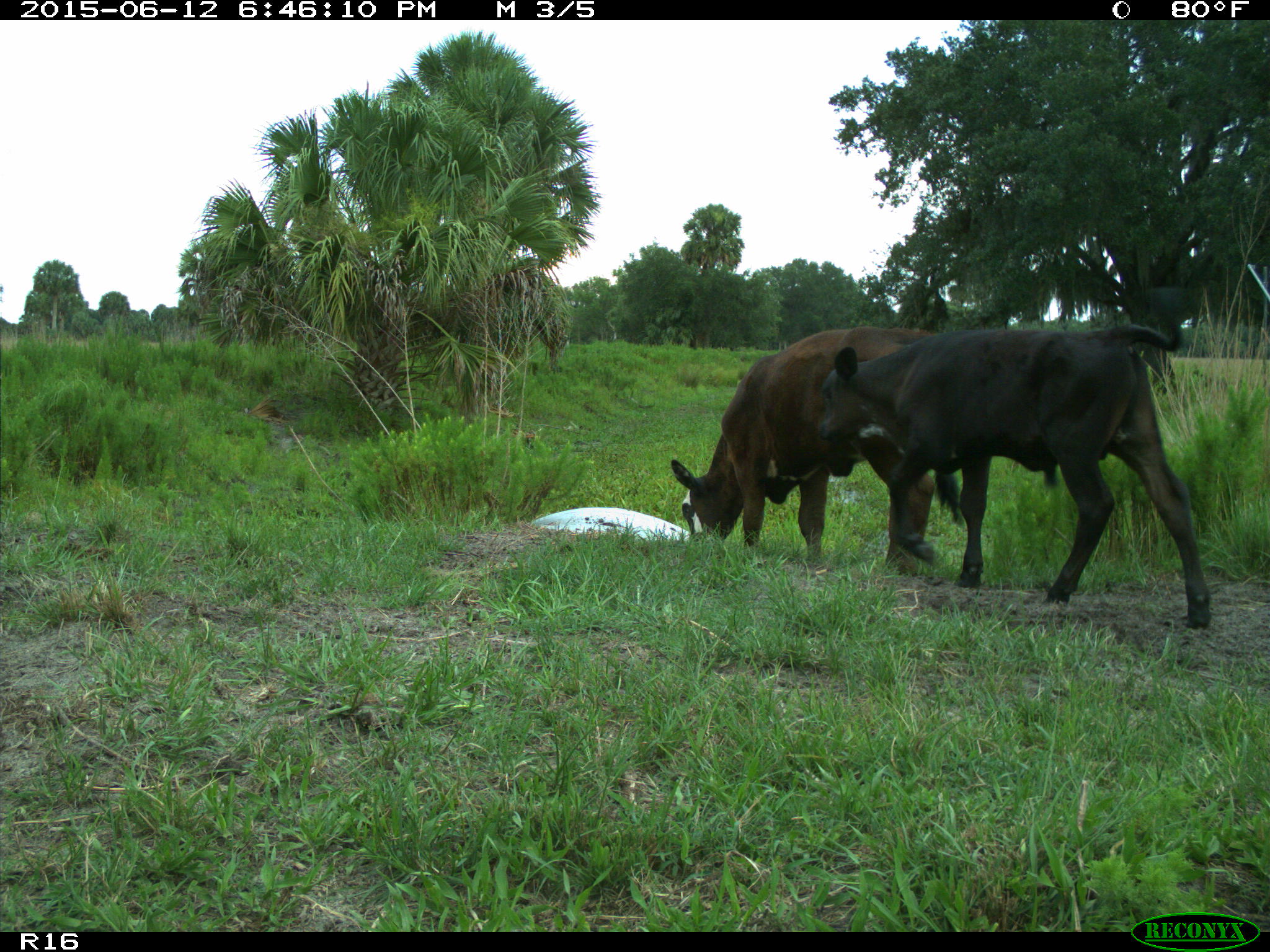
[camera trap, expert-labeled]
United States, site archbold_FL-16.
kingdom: Animalia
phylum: Chordata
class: Mammalia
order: Artiodactyla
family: Bovidae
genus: Bos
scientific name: Bos taurus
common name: domestic cow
Bos taurus (domestic cow).